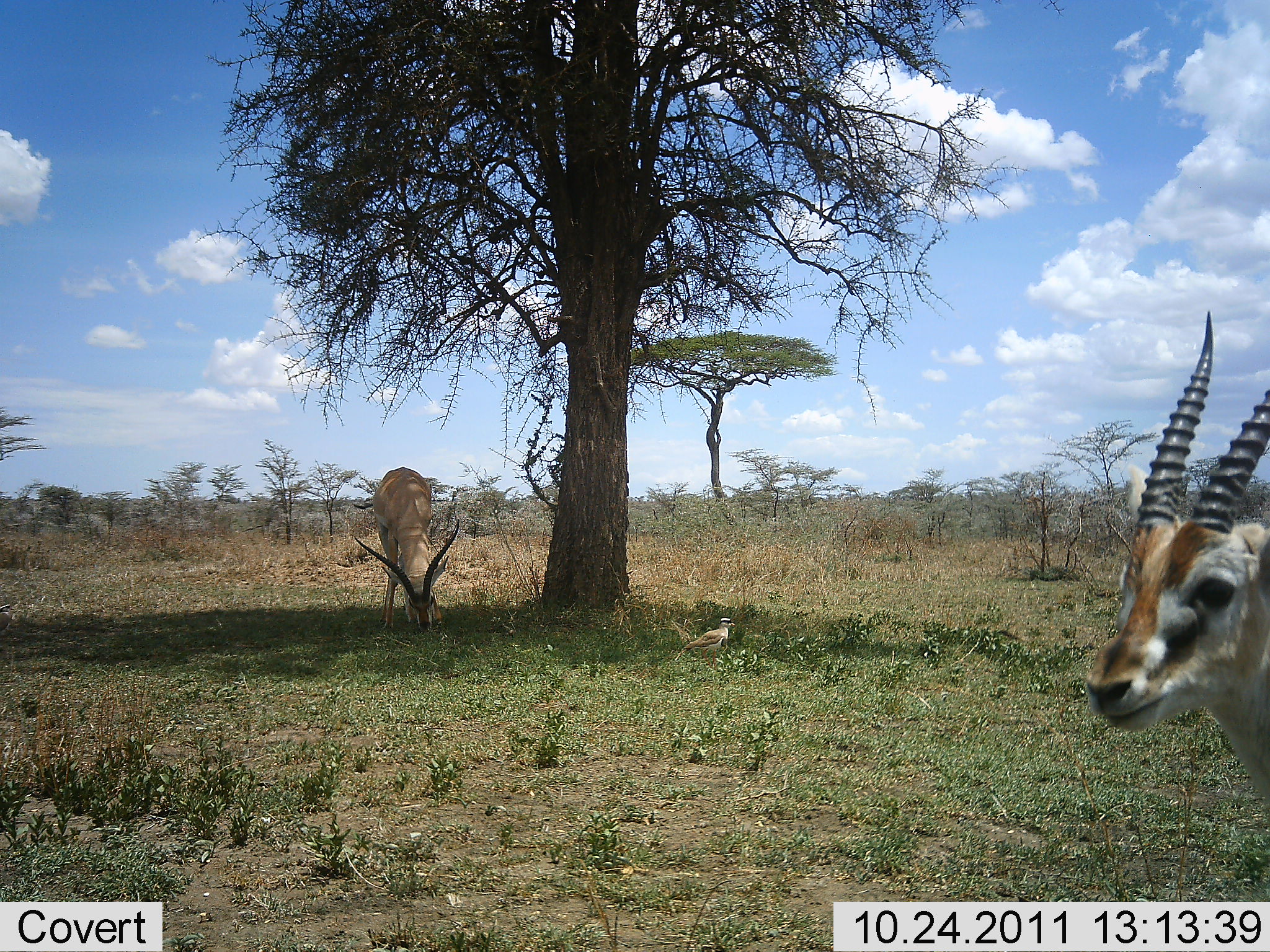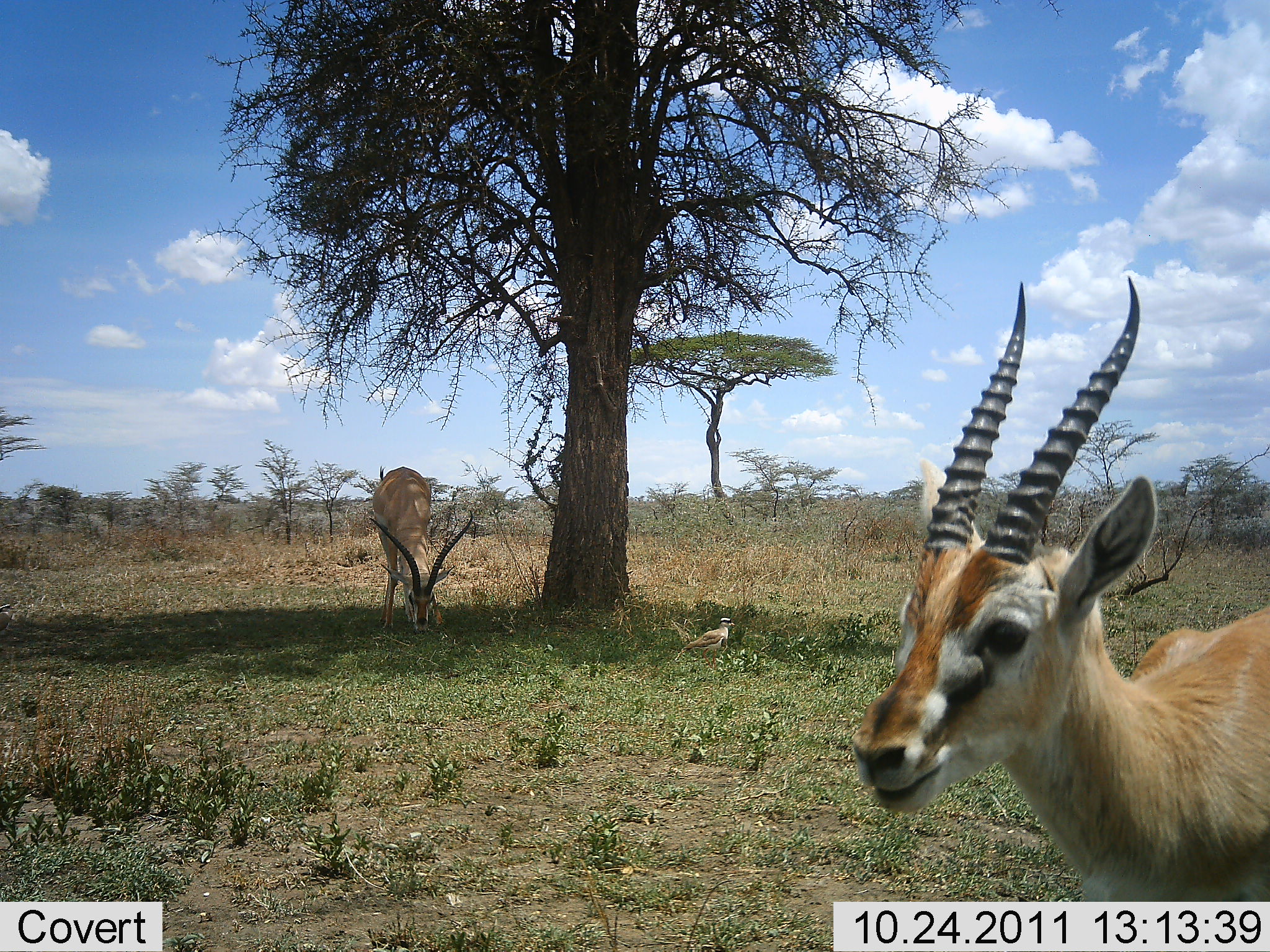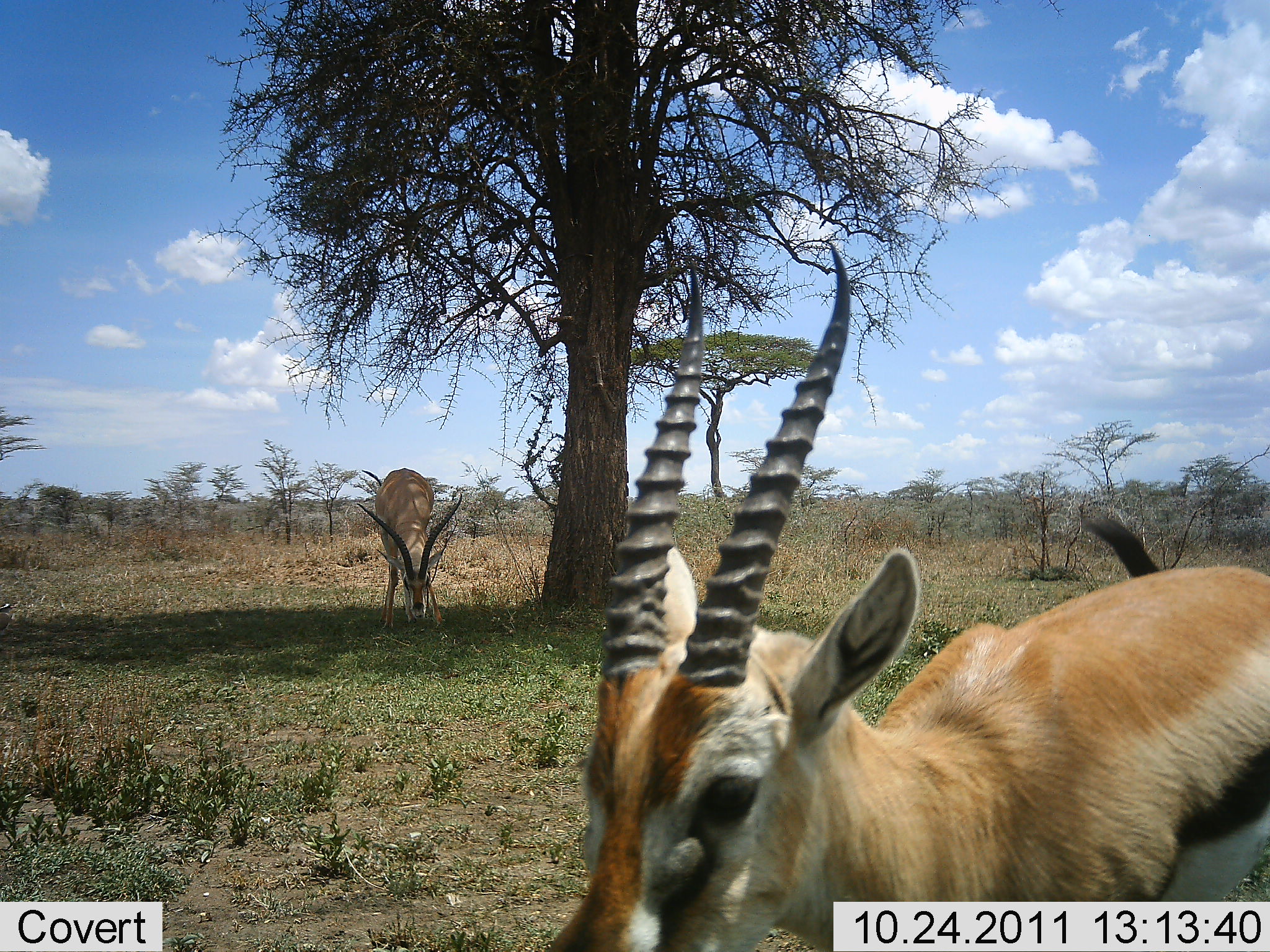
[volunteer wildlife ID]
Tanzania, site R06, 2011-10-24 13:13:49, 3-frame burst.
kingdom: Animalia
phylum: Chordata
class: Mammalia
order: Artiodactyla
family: Bovidae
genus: Eudorcas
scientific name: Eudorcas thomsonii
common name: thomson's gazelle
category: gazellethomsons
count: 2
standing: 50%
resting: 0%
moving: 67%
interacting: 0%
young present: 0%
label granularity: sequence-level